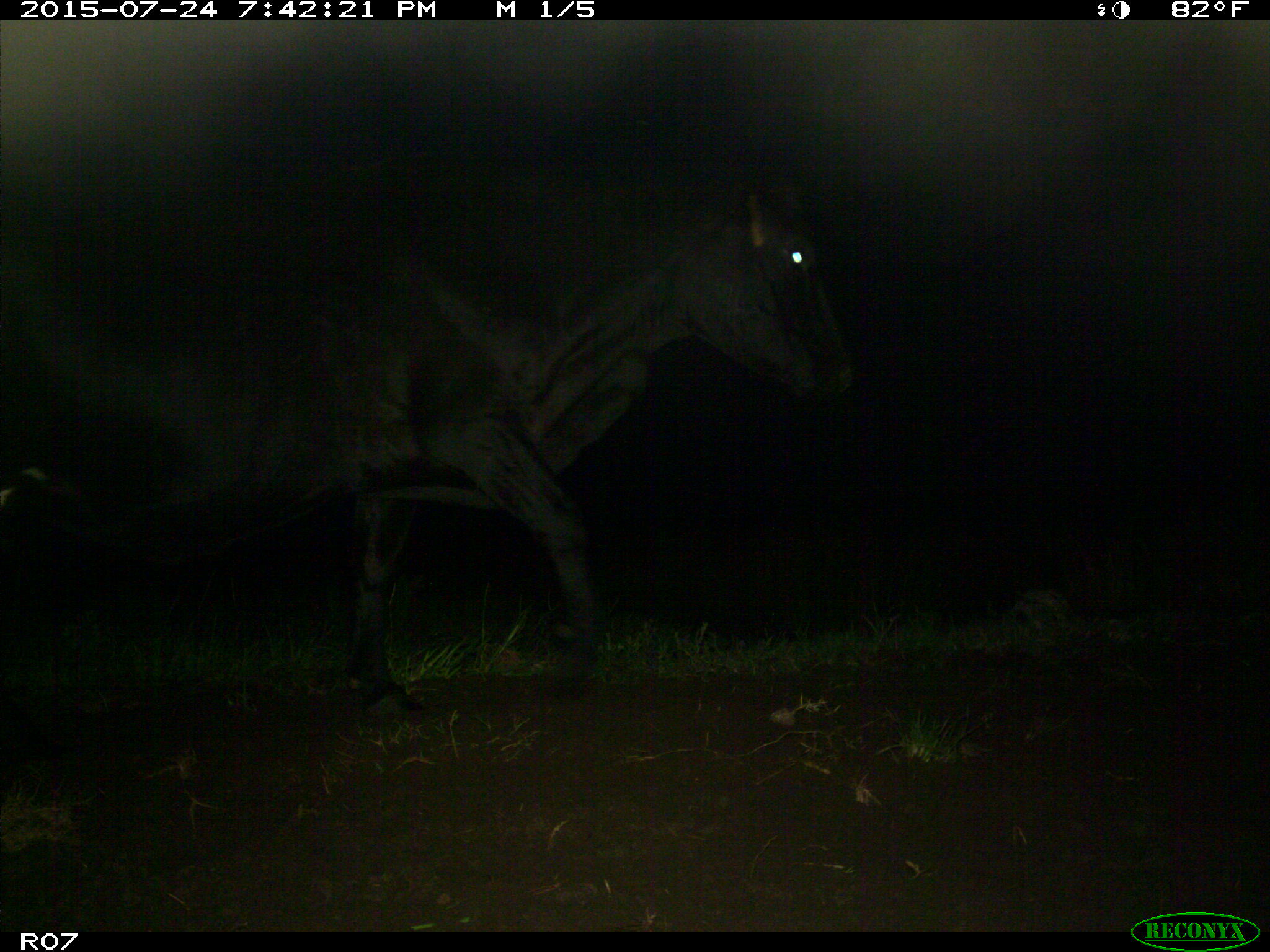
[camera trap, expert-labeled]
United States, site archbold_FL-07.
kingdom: Animalia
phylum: Chordata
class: Mammalia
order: Artiodactyla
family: Bovidae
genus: Bos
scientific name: Bos taurus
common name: domestic cow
Bos taurus (domestic cow).